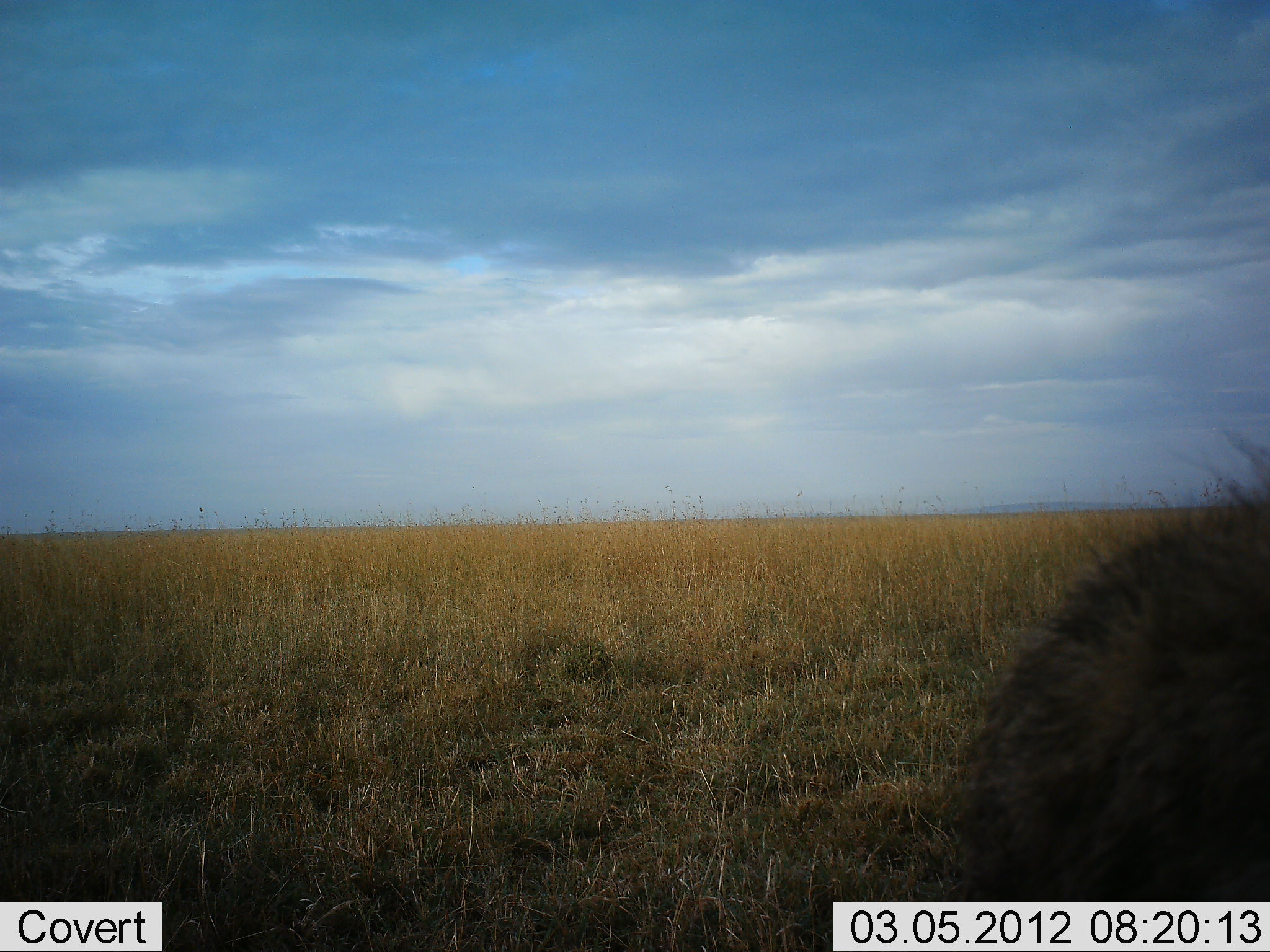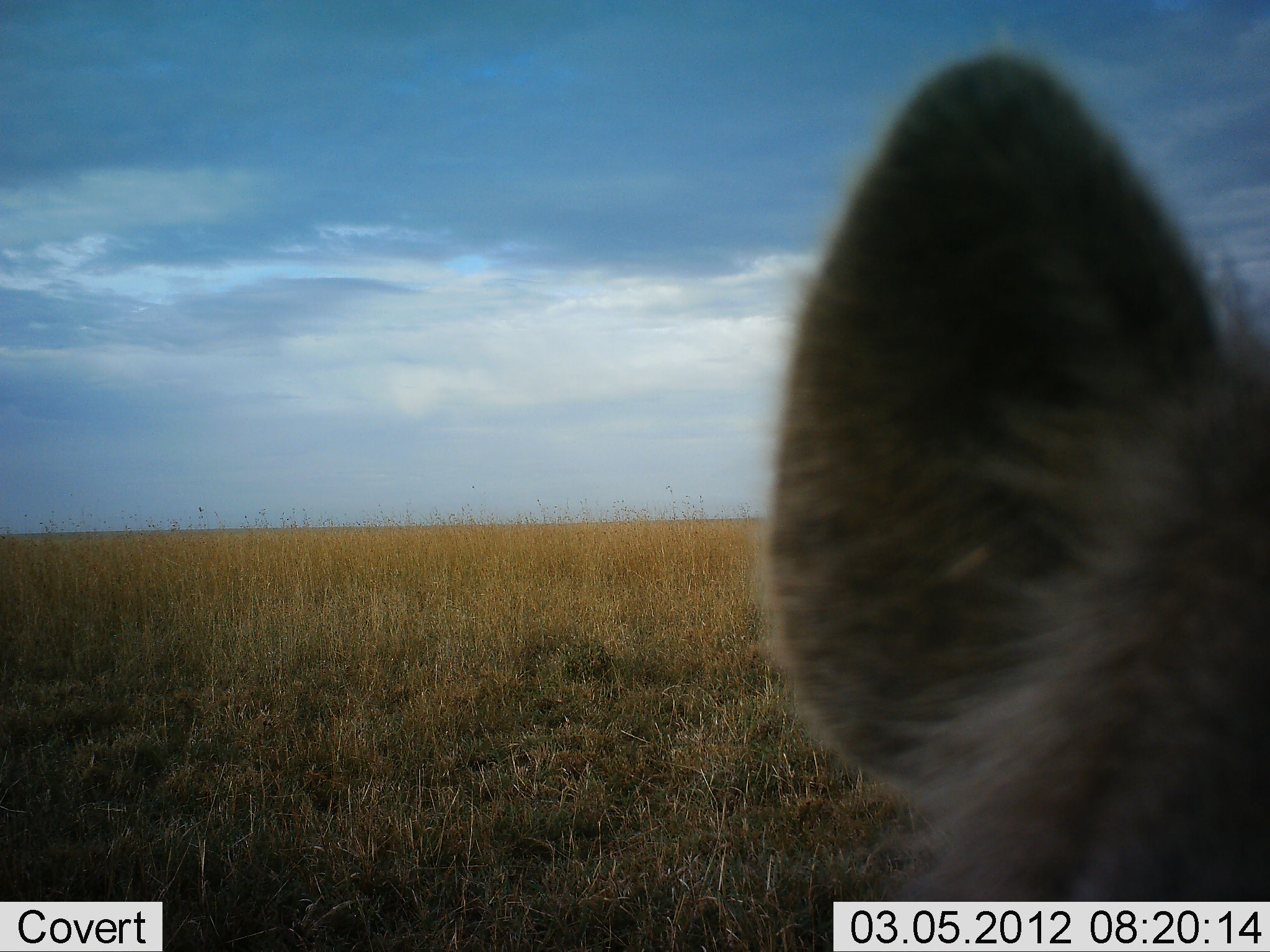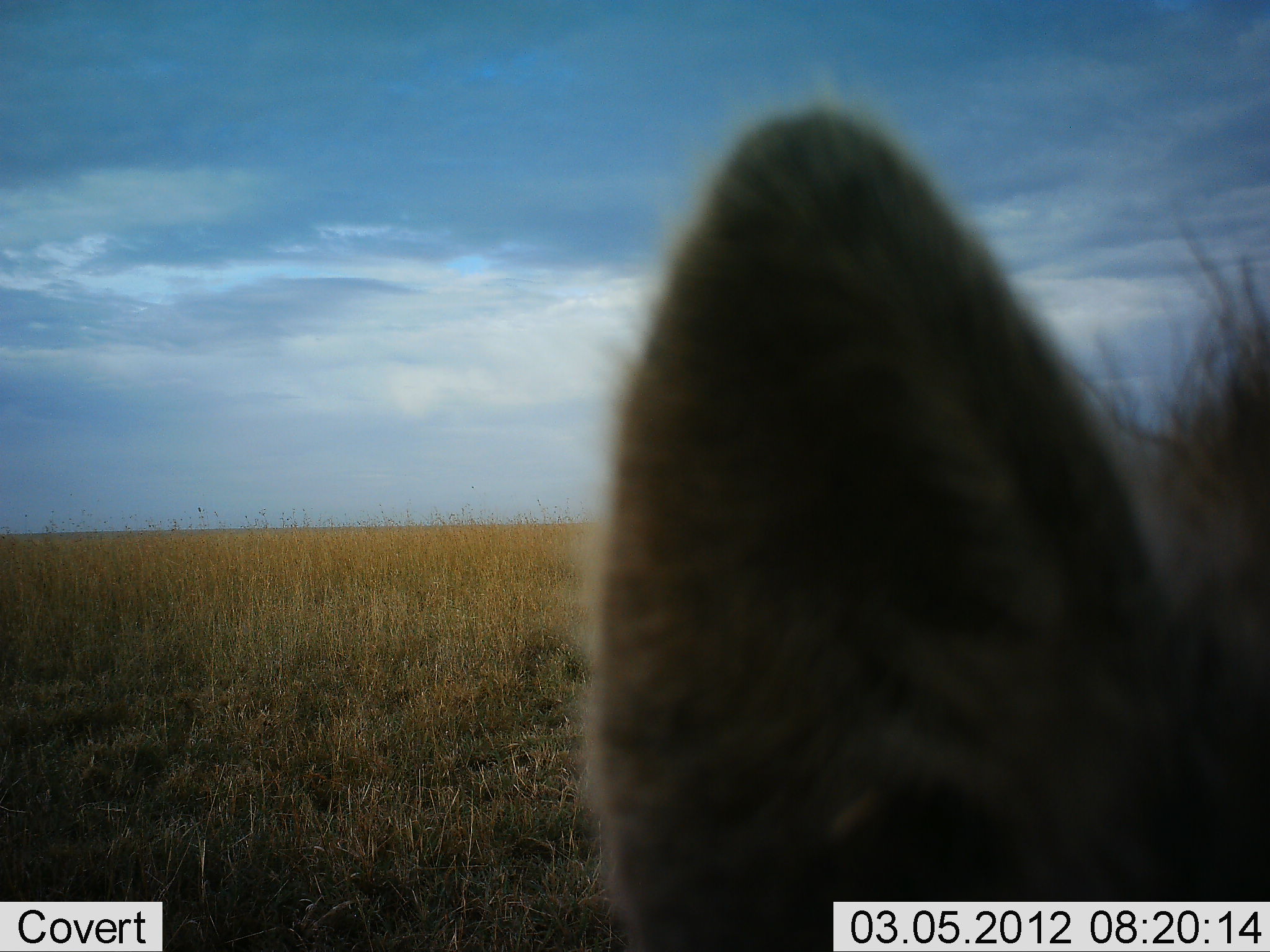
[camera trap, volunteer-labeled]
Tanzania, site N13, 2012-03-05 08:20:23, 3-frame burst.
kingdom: Animalia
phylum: Chordata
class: Mammalia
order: Carnivora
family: Hyaenidae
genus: Crocuta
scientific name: Crocuta crocuta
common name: spotted hyena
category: hyenaspotted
Hyenaspotted (spotted hyena) (Crocuta crocuta), count 1. Behavior (volunteer vote fractions): standing 53%, resting 20%, moving 27%, interacting 0%. Young present (vote fraction): 0%. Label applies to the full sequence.